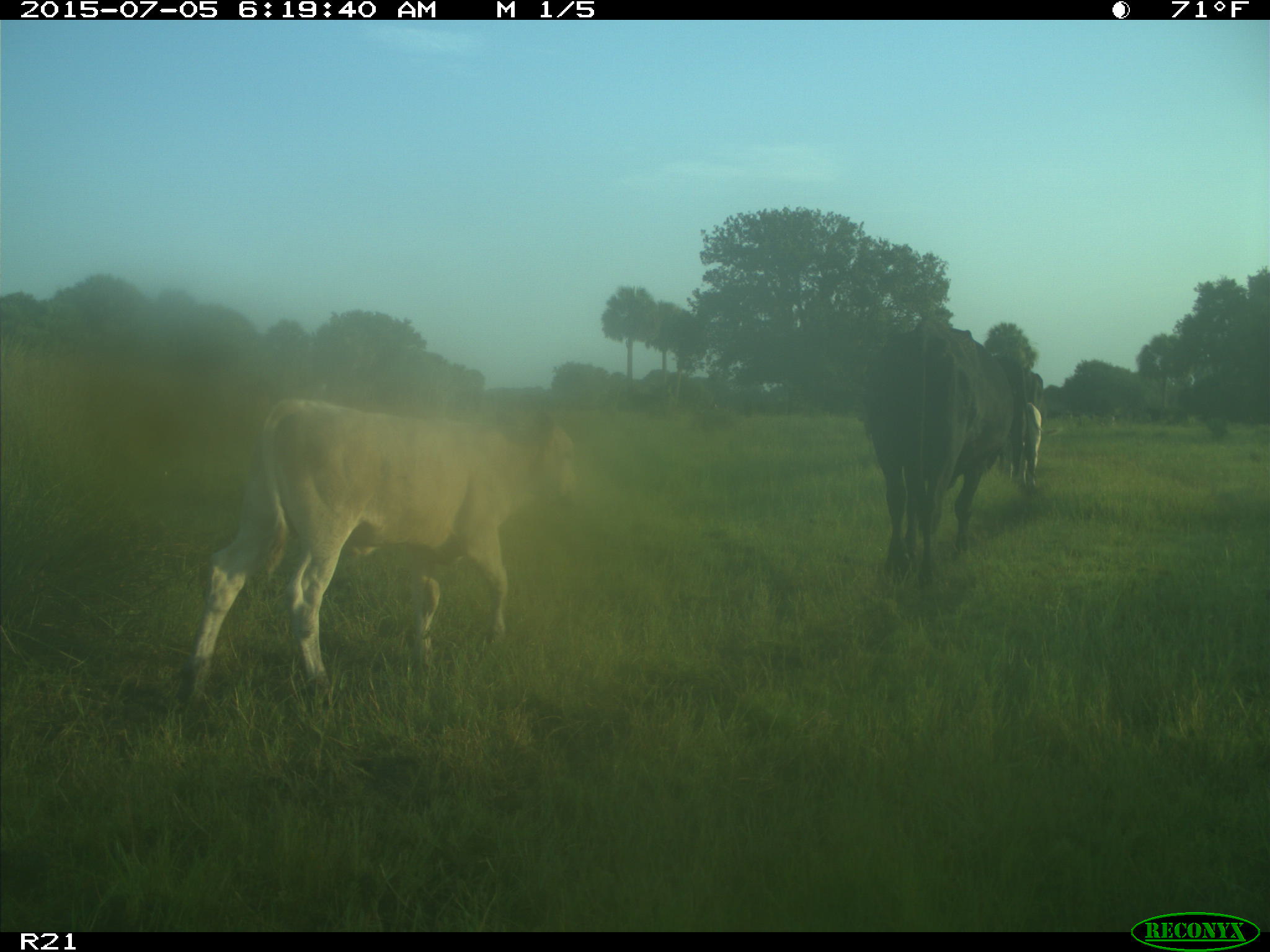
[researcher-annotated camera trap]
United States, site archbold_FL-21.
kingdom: Animalia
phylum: Chordata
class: Mammalia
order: Artiodactyla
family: Bovidae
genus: Bos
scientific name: Bos taurus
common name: domestic cow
Bos taurus (domestic cow).